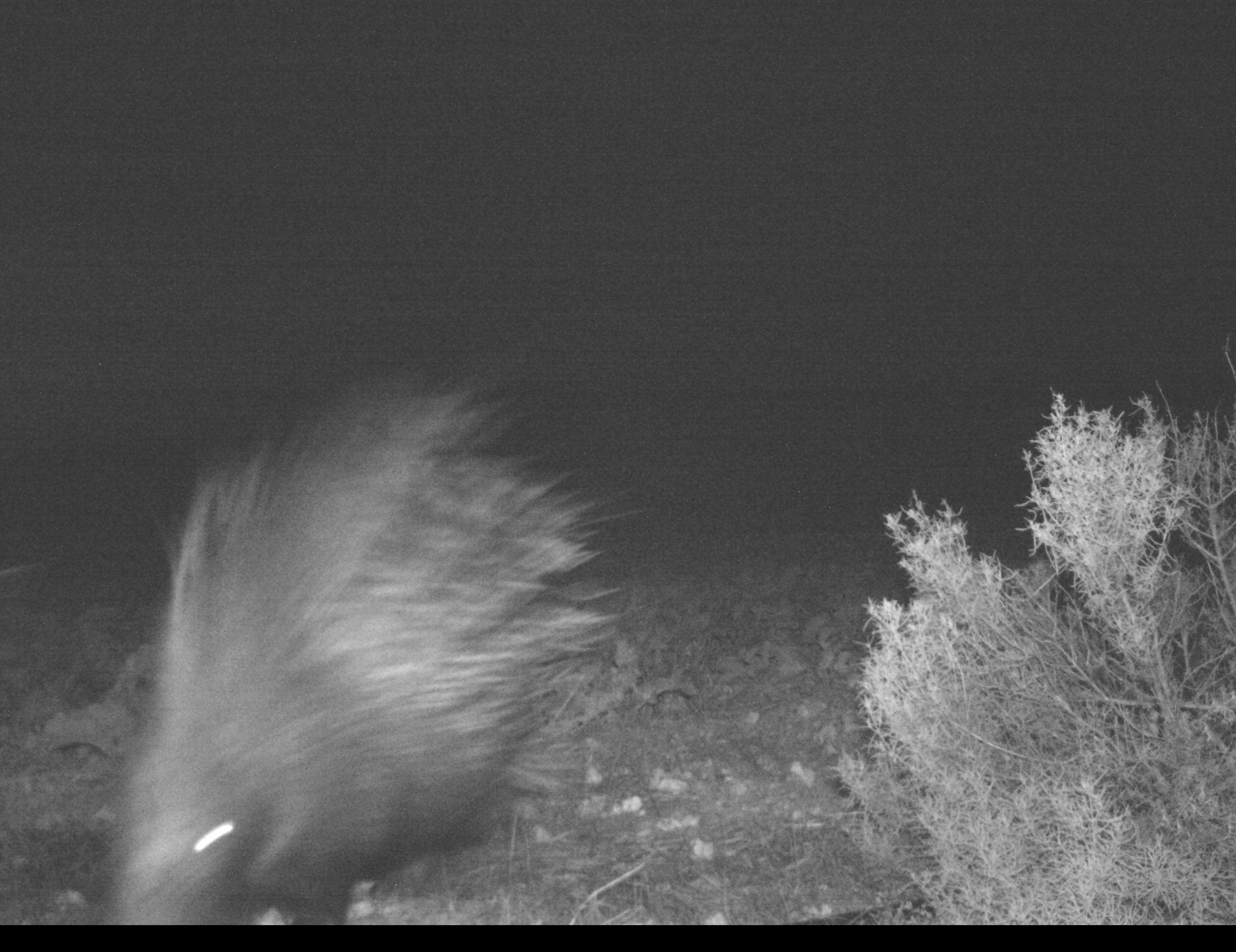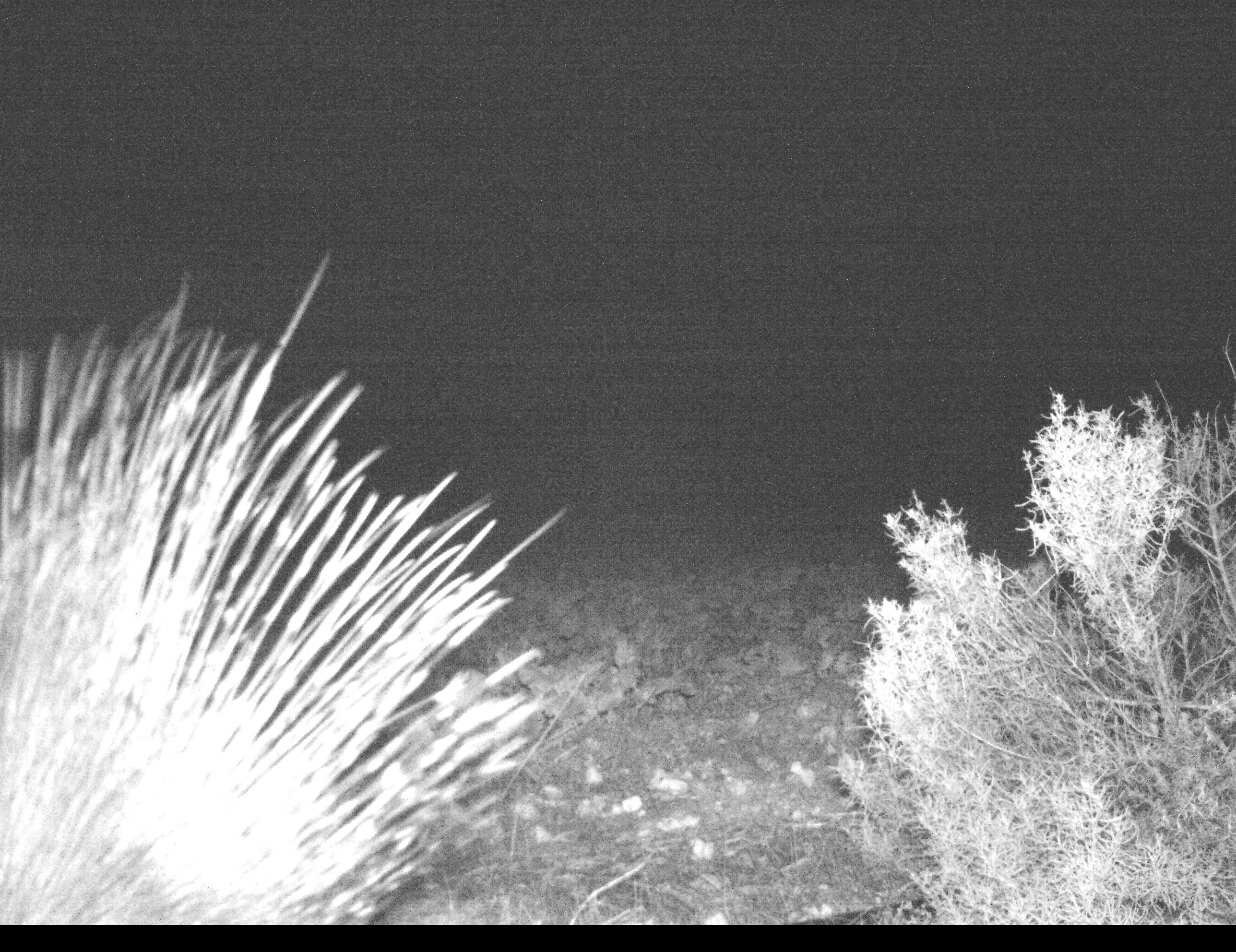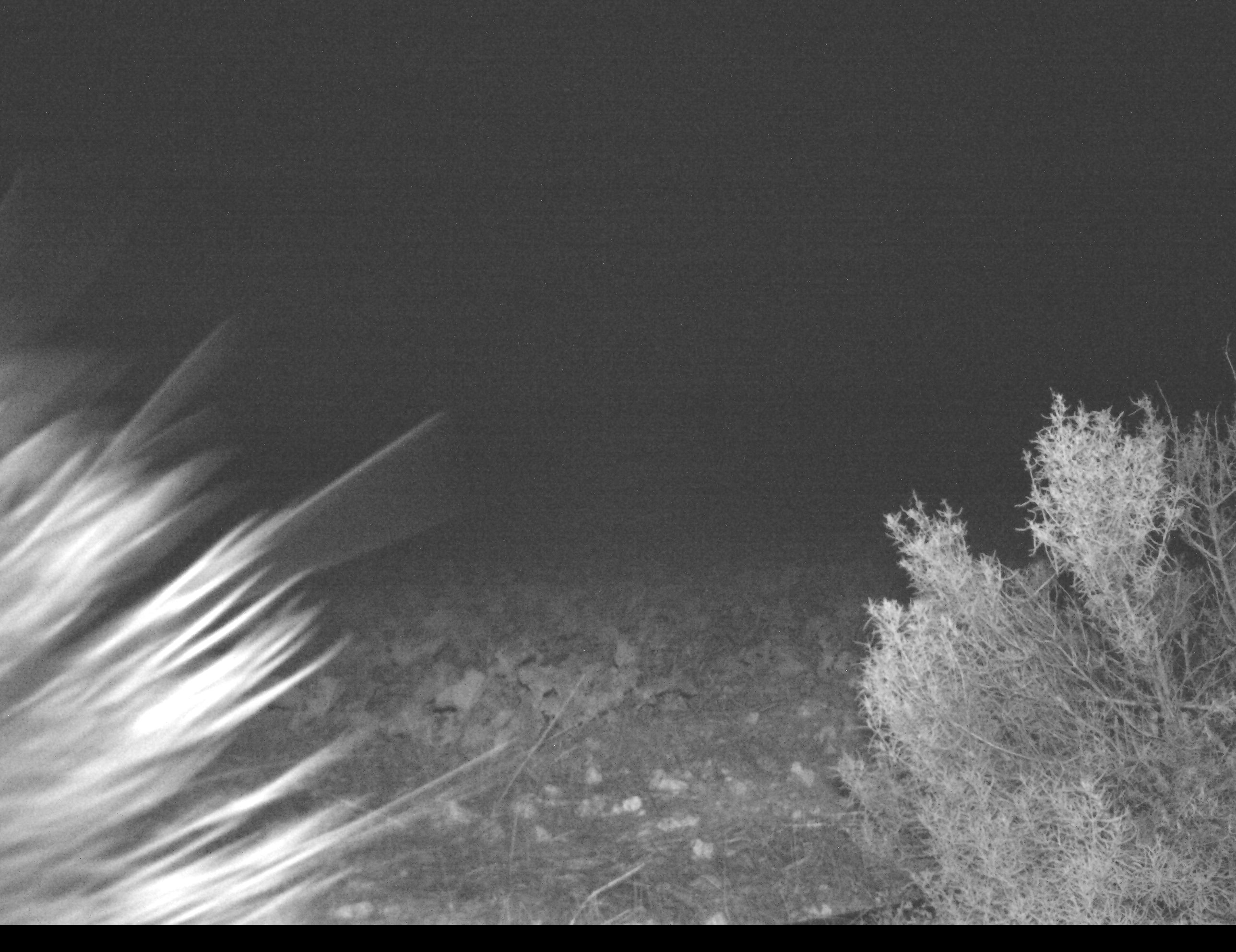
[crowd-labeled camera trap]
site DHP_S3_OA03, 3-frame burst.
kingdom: Animalia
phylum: Chordata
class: Mammalia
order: Rodentia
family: Hystricidae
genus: Hystrix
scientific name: Hystrix cristata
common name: crested porcupine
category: porcupine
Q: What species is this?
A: Porcupine (crested porcupine) (Hystrix cristata).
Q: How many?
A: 1.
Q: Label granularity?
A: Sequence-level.